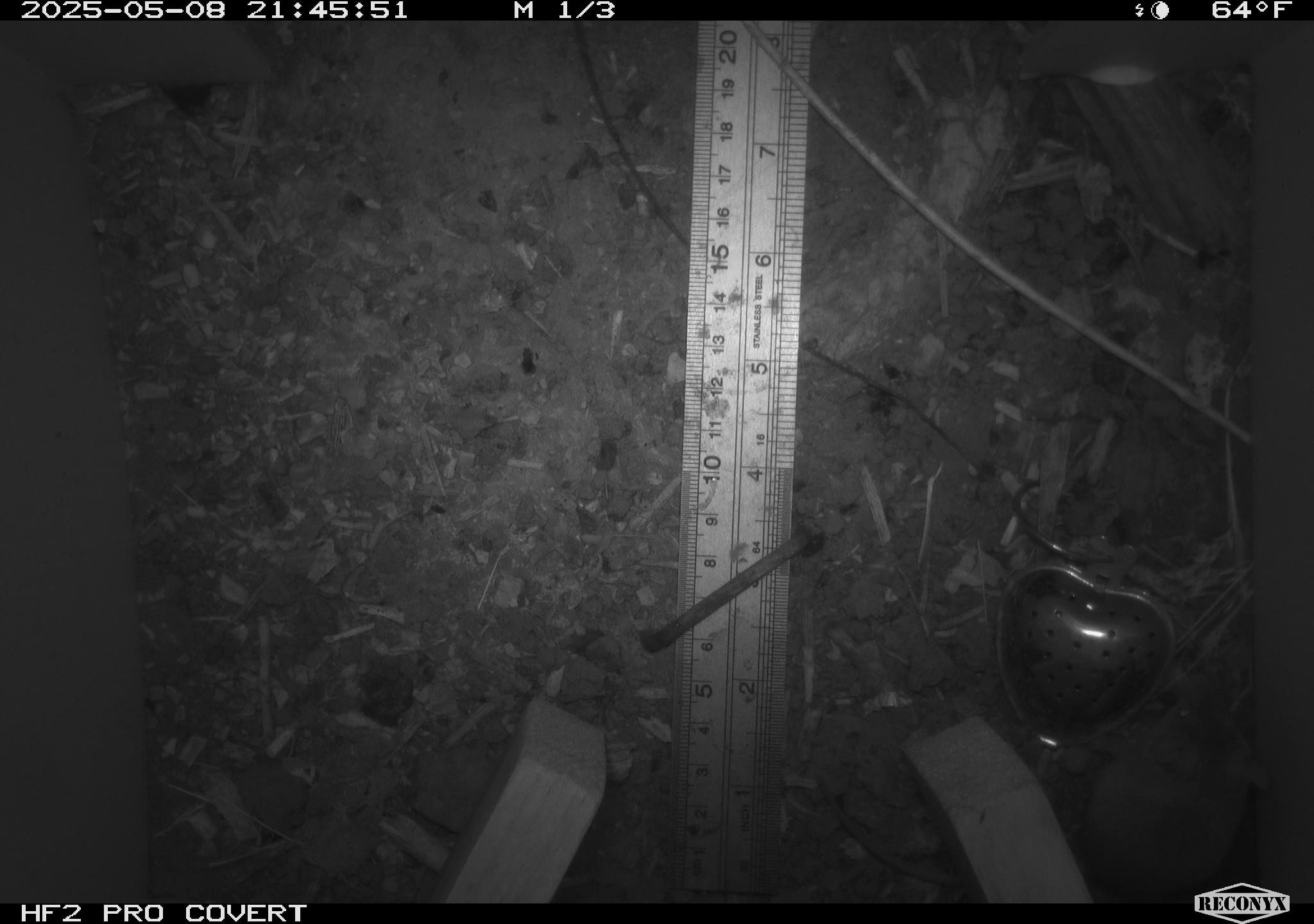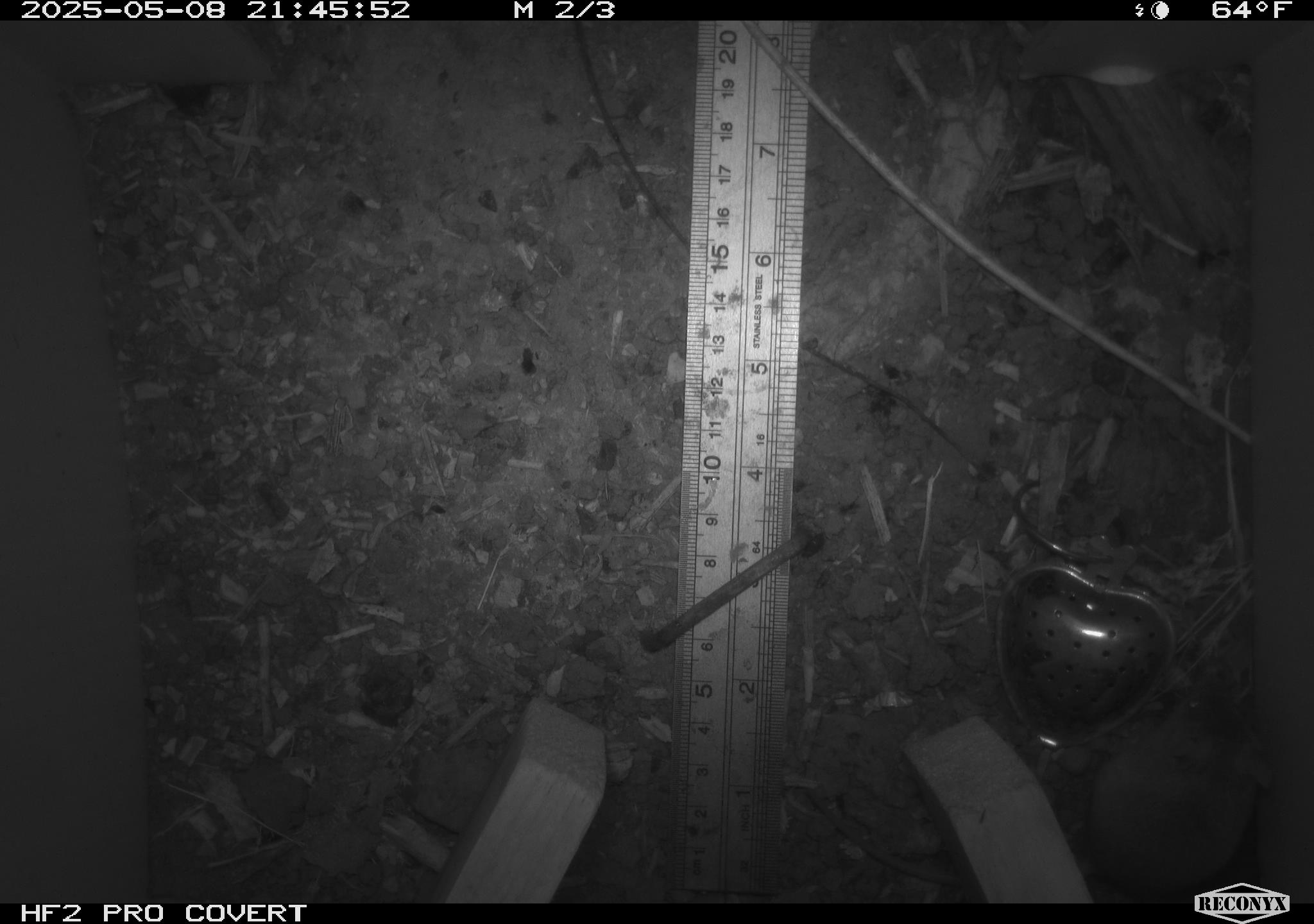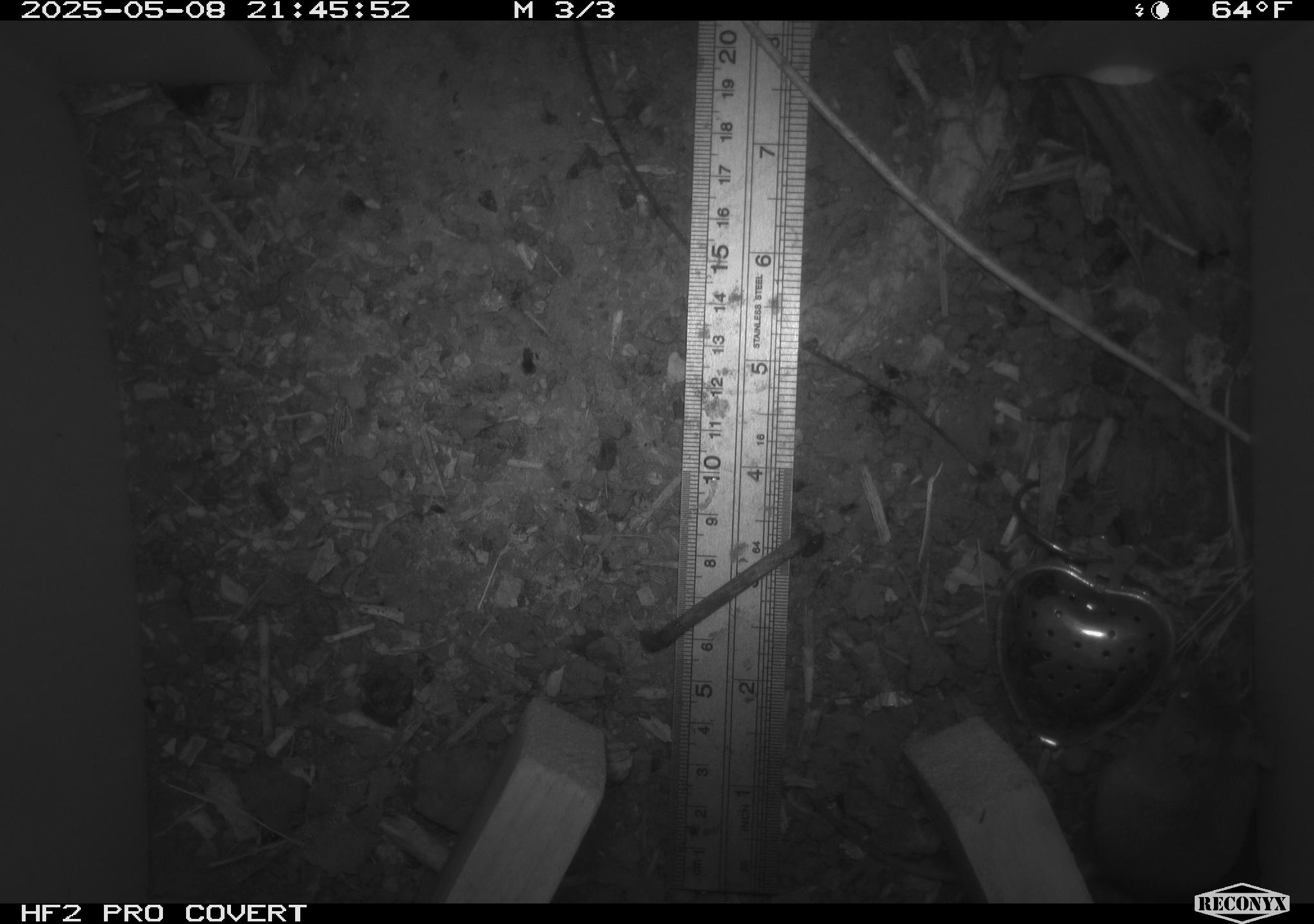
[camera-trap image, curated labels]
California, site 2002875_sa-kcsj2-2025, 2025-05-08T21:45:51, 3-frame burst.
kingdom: Animalia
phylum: Chordata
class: Mammalia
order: Rodentia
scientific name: Rodentia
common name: rodent